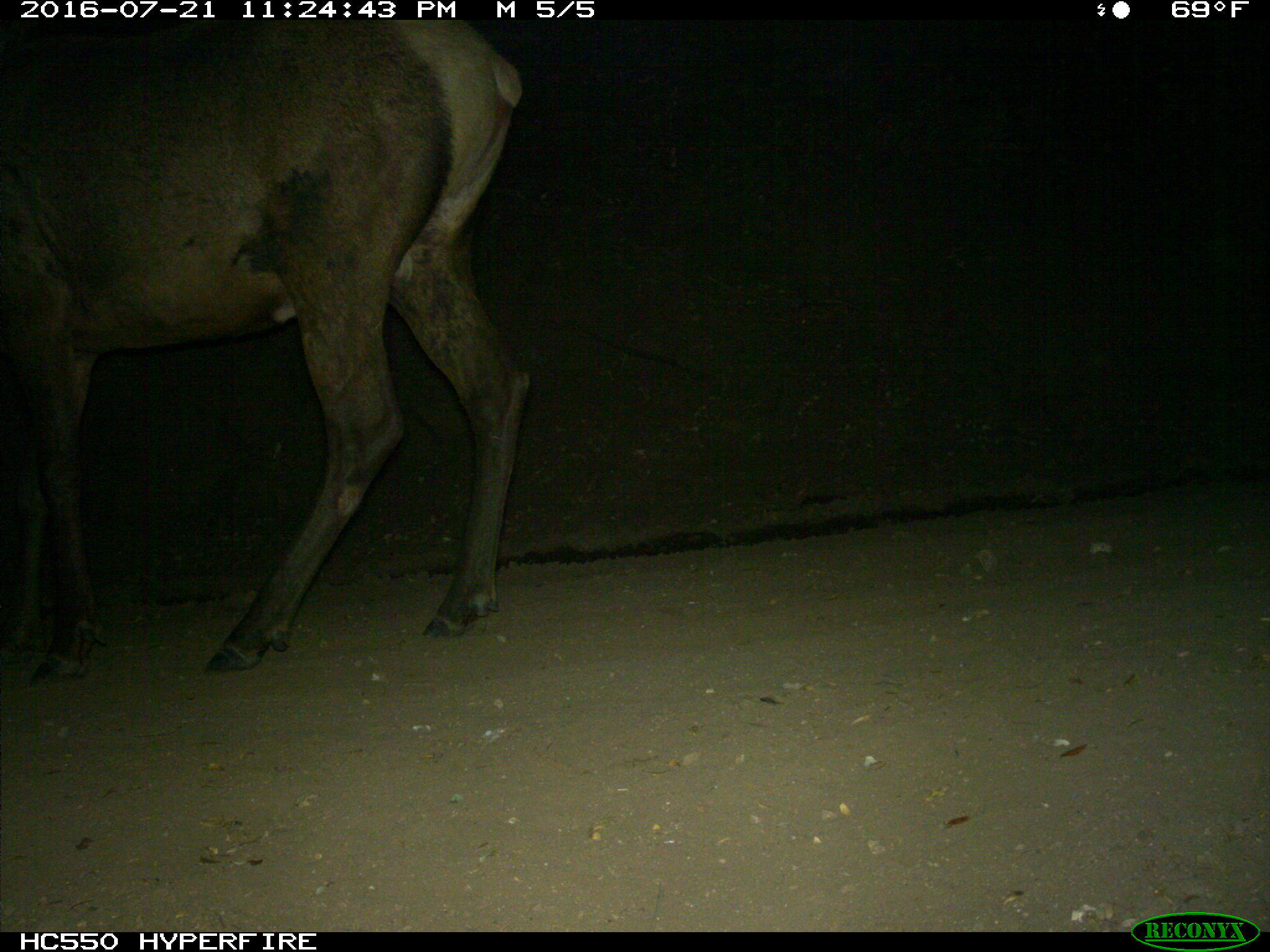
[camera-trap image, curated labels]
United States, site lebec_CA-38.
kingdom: Animalia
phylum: Chordata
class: Mammalia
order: Artiodactyla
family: Cervidae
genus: Cervus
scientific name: Cervus canadensis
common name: elk